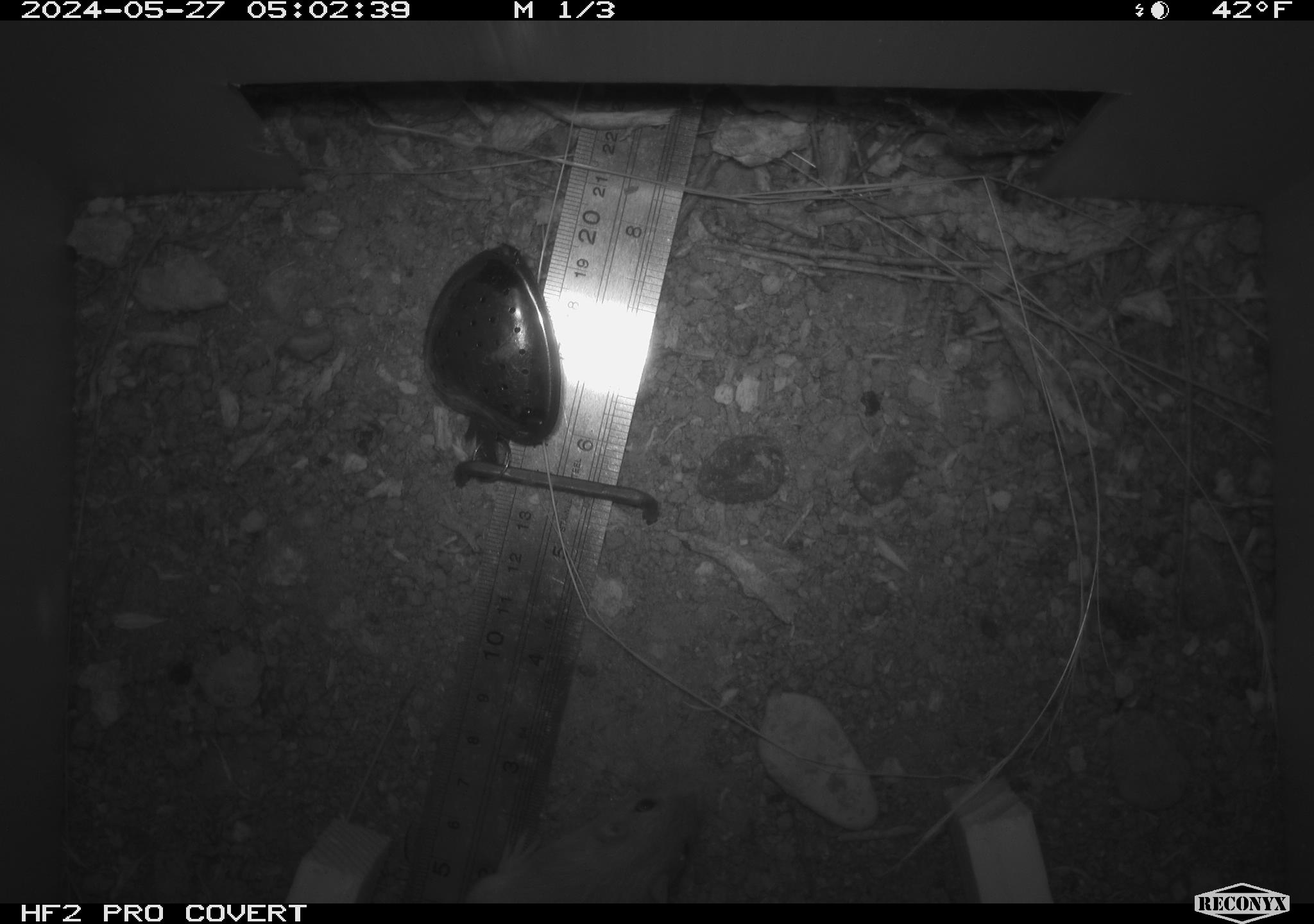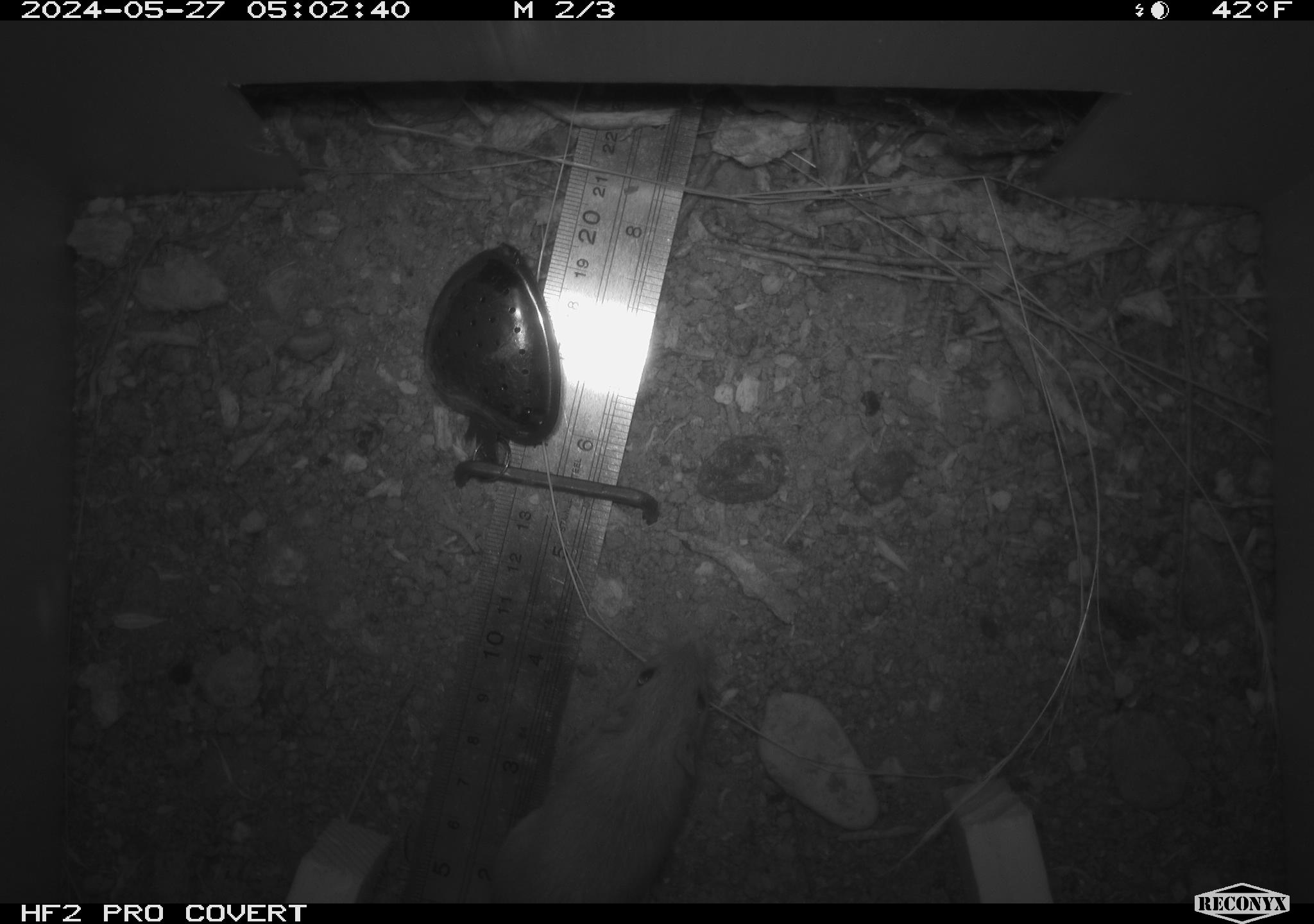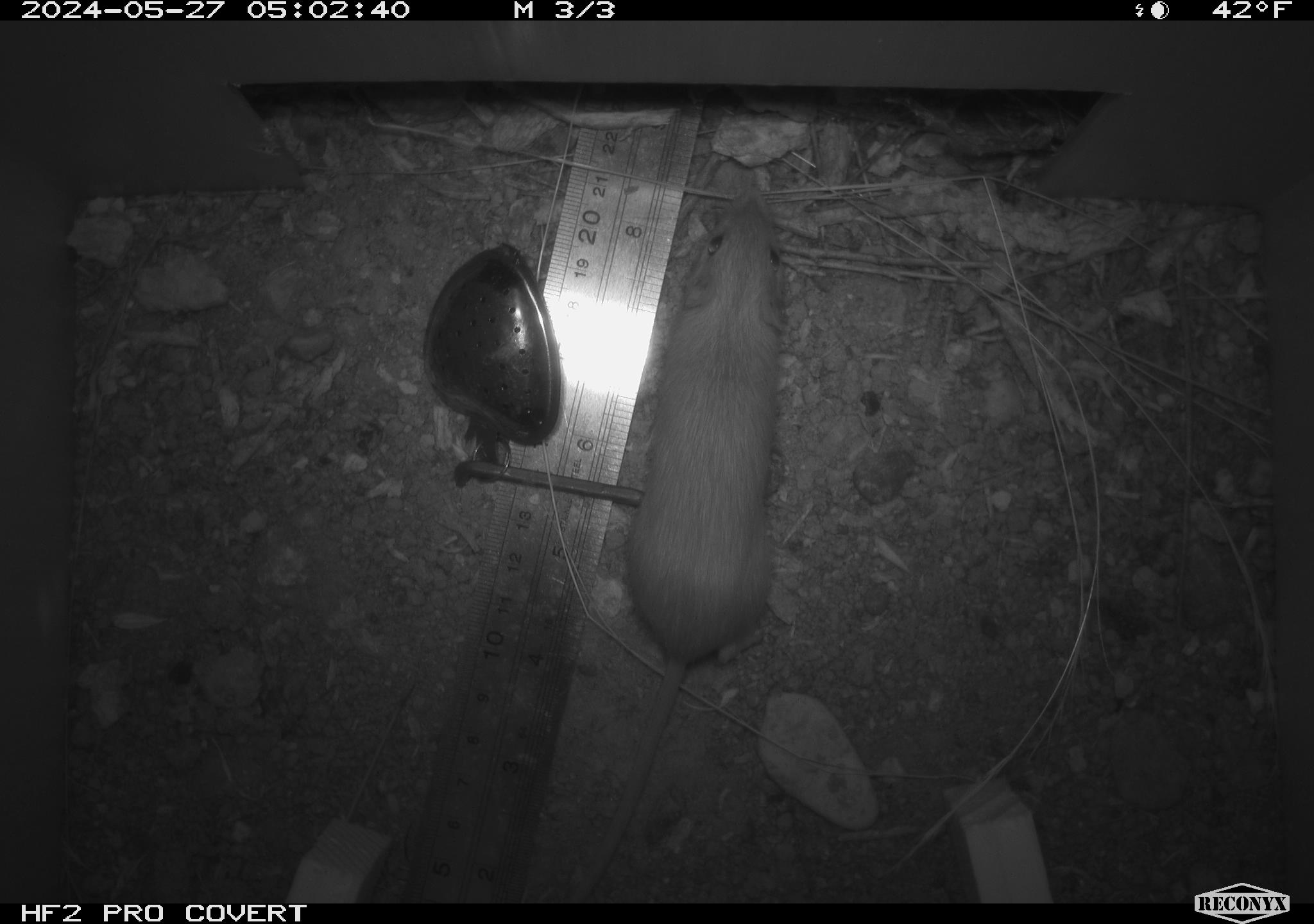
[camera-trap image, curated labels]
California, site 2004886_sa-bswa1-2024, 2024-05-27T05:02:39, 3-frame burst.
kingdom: Animalia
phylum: Chordata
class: Mammalia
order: Rodentia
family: Heteromyidae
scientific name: Heteromyidae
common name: kangaroo rats and pocket mice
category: heteromyidae family